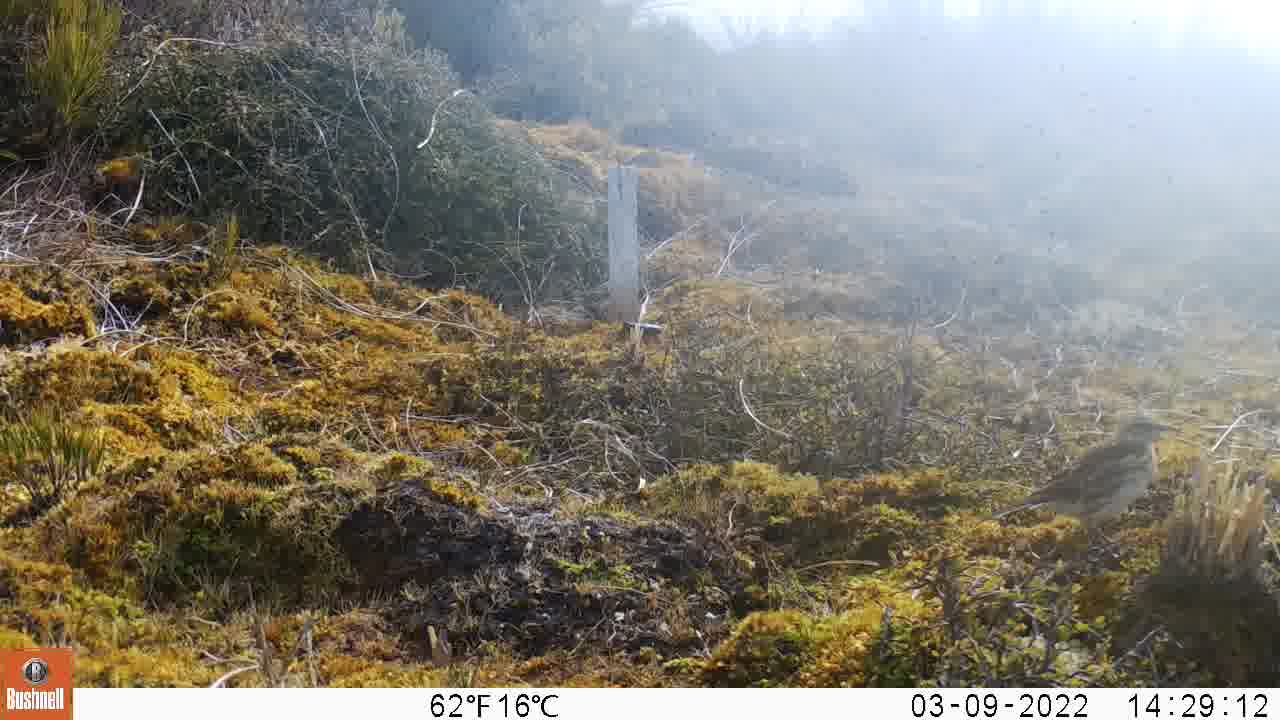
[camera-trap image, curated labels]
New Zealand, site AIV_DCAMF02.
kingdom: Animalia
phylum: Chordata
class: Aves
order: Passeriformes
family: Motacillidae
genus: Anthus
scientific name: Anthus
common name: pipit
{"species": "pipit (Anthus)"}